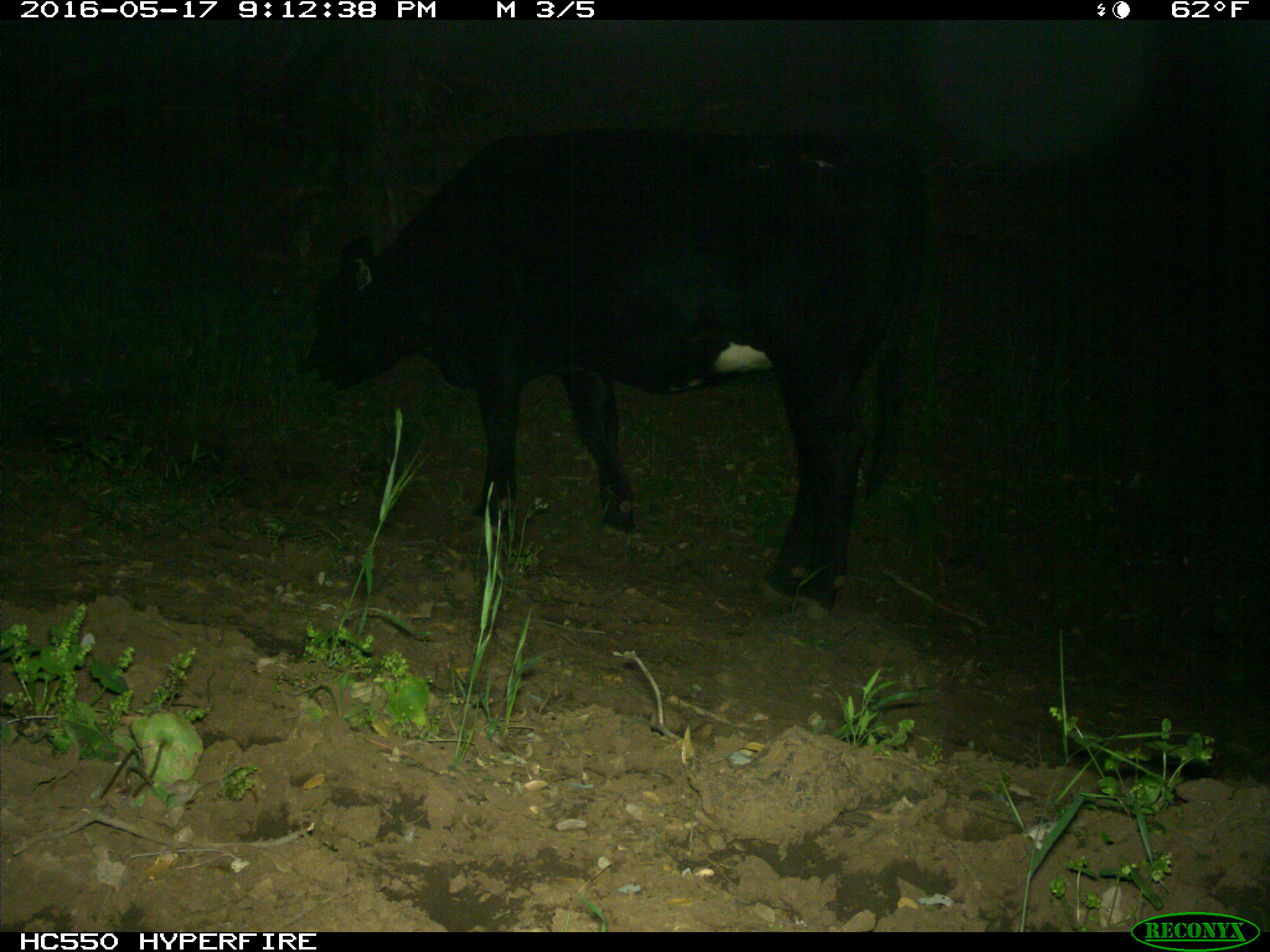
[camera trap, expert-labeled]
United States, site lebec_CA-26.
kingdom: Animalia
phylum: Chordata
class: Mammalia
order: Artiodactyla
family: Bovidae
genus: Bos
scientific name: Bos taurus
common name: domestic cow